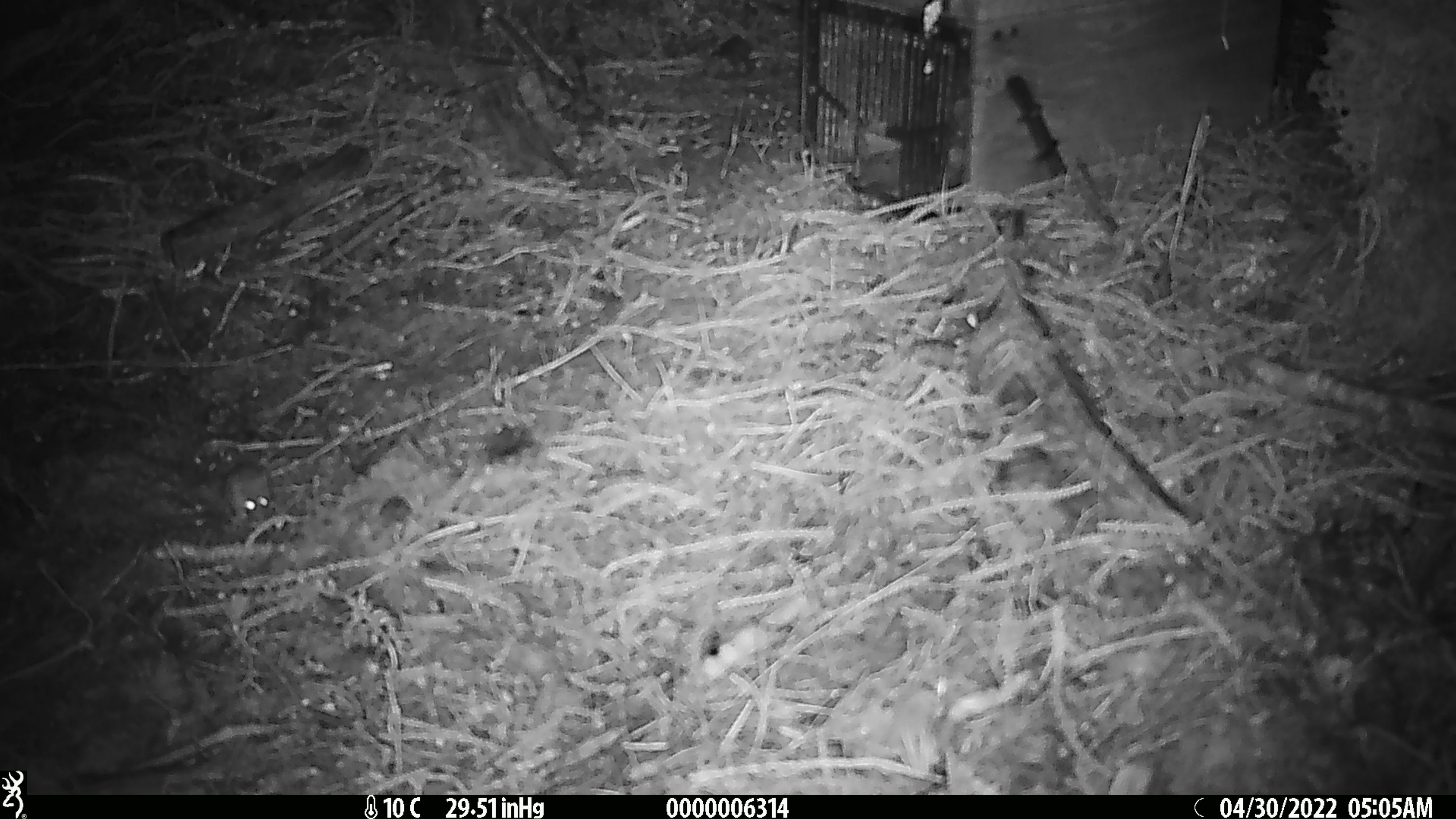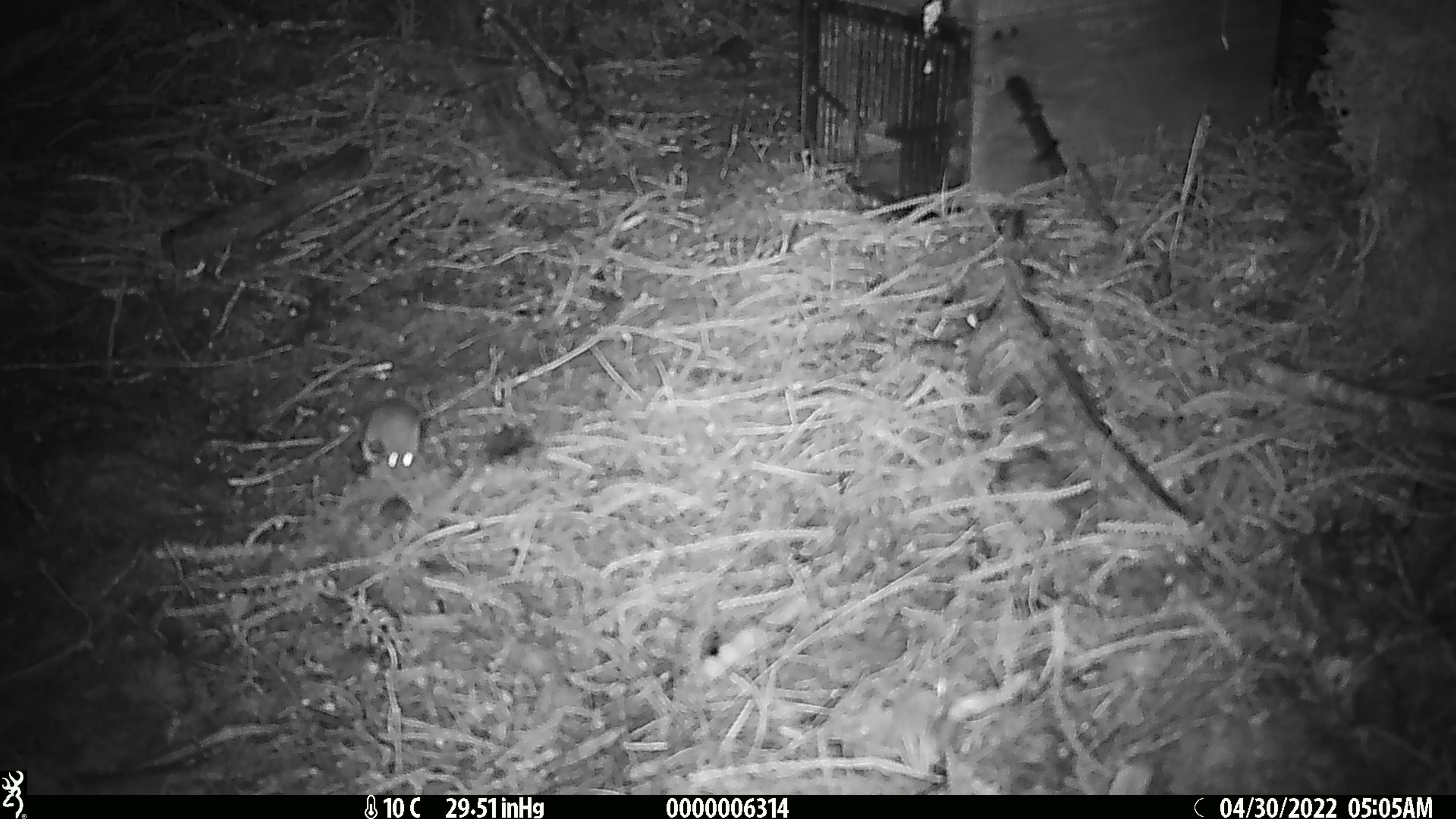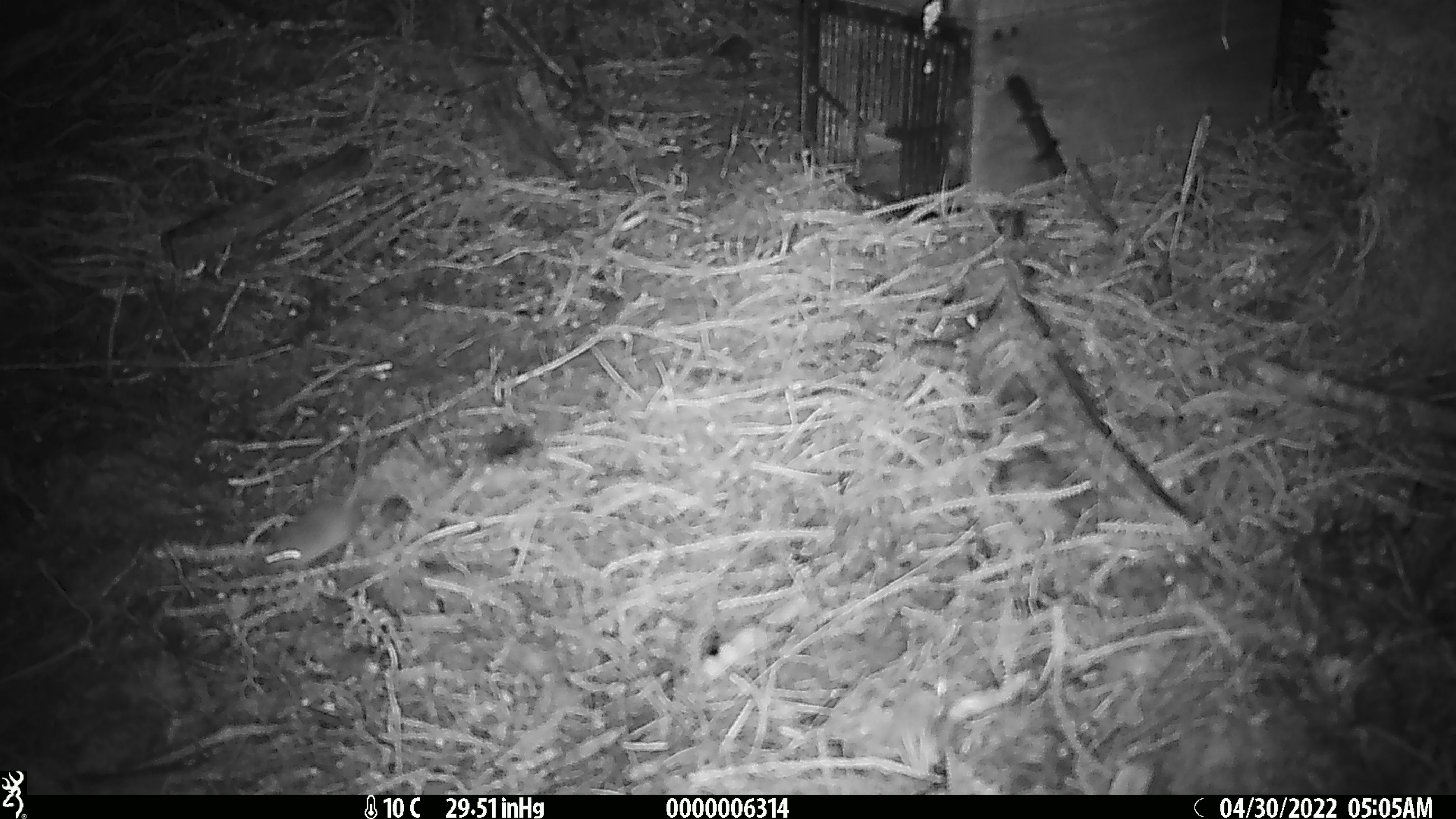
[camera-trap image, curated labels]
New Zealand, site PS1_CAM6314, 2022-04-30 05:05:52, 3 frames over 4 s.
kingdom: Animalia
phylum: Chordata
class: Mammalia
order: Rodentia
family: Muridae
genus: Mus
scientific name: Mus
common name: mouse